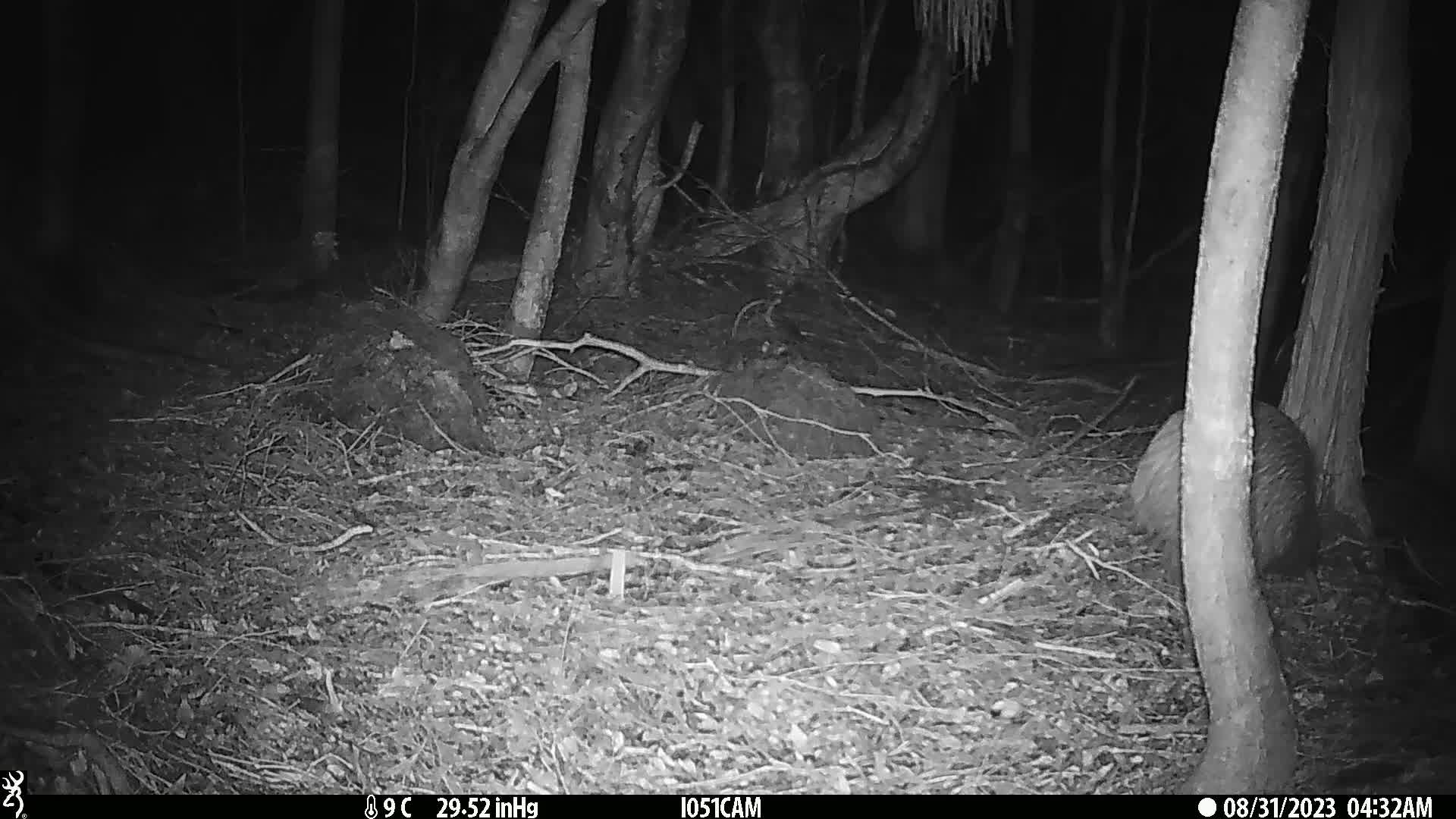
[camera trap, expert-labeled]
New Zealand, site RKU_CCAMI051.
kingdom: Animalia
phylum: Chordata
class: Aves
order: Apterygiformes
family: Apterygidae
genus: Apteryx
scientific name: Apteryx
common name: kiwi